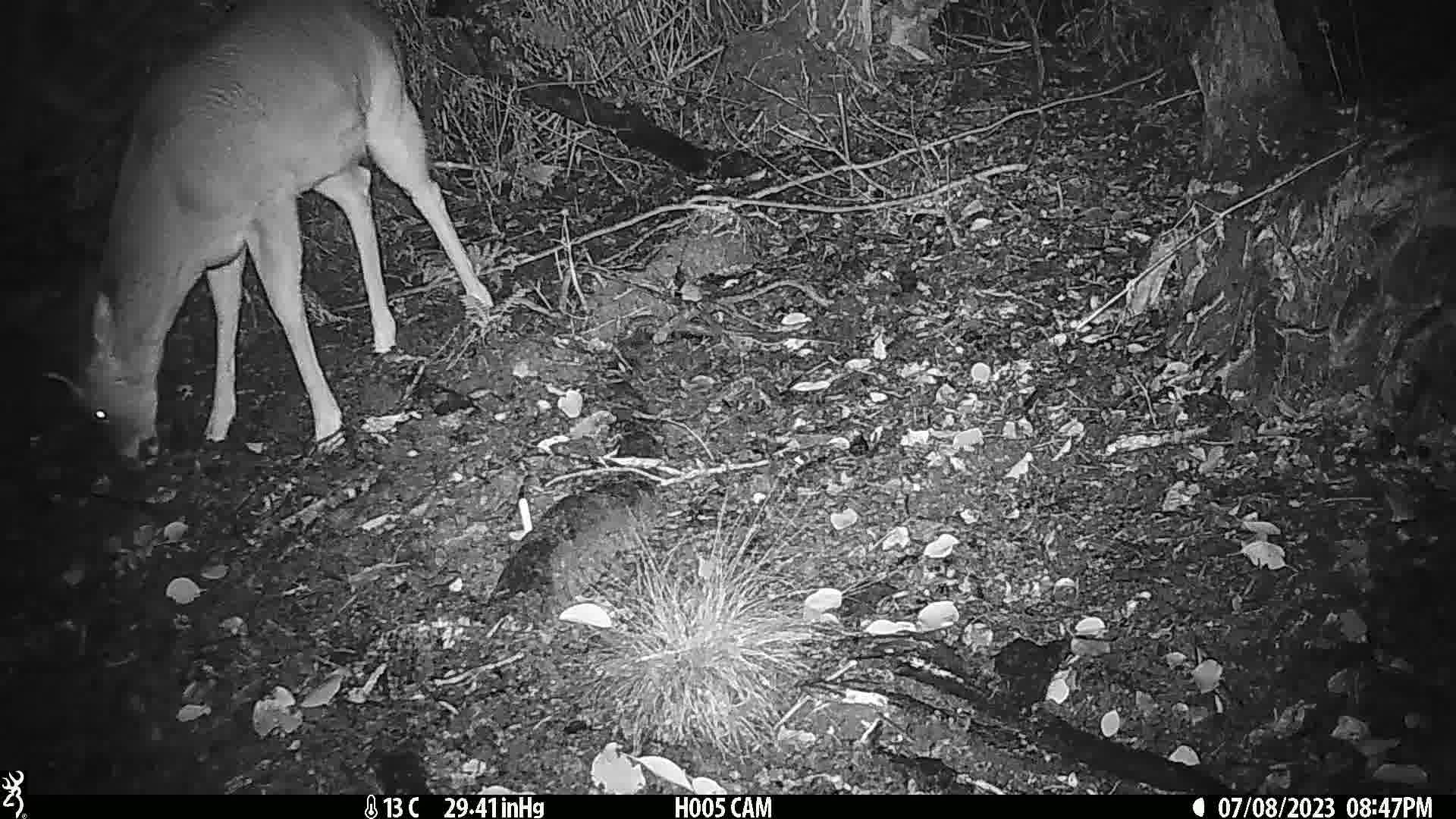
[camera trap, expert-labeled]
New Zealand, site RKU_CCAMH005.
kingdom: Animalia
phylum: Chordata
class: Mammalia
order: Artiodactyla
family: Cervidae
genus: Odocoileus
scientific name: Odocoileus virginianus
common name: white-tailed deer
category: white tailed deer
White tailed deer (white-tailed deer) (Odocoileus virginianus).